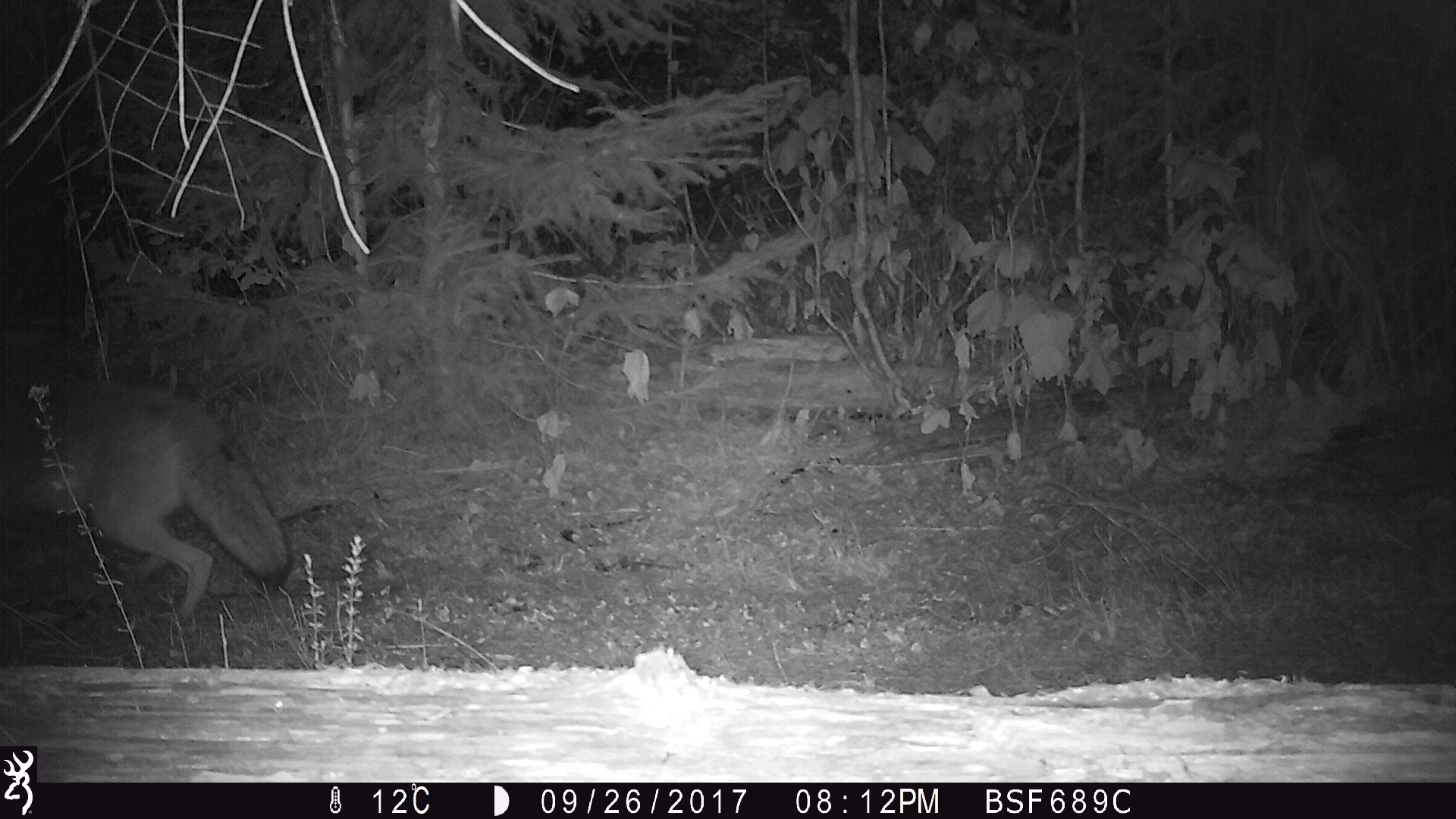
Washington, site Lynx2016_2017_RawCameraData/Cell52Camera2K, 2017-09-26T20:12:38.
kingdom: Animalia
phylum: Chordata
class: Mammalia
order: Carnivora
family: Canidae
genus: Canis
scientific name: Canis latrans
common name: coyote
Canis latrans (coyote). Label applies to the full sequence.